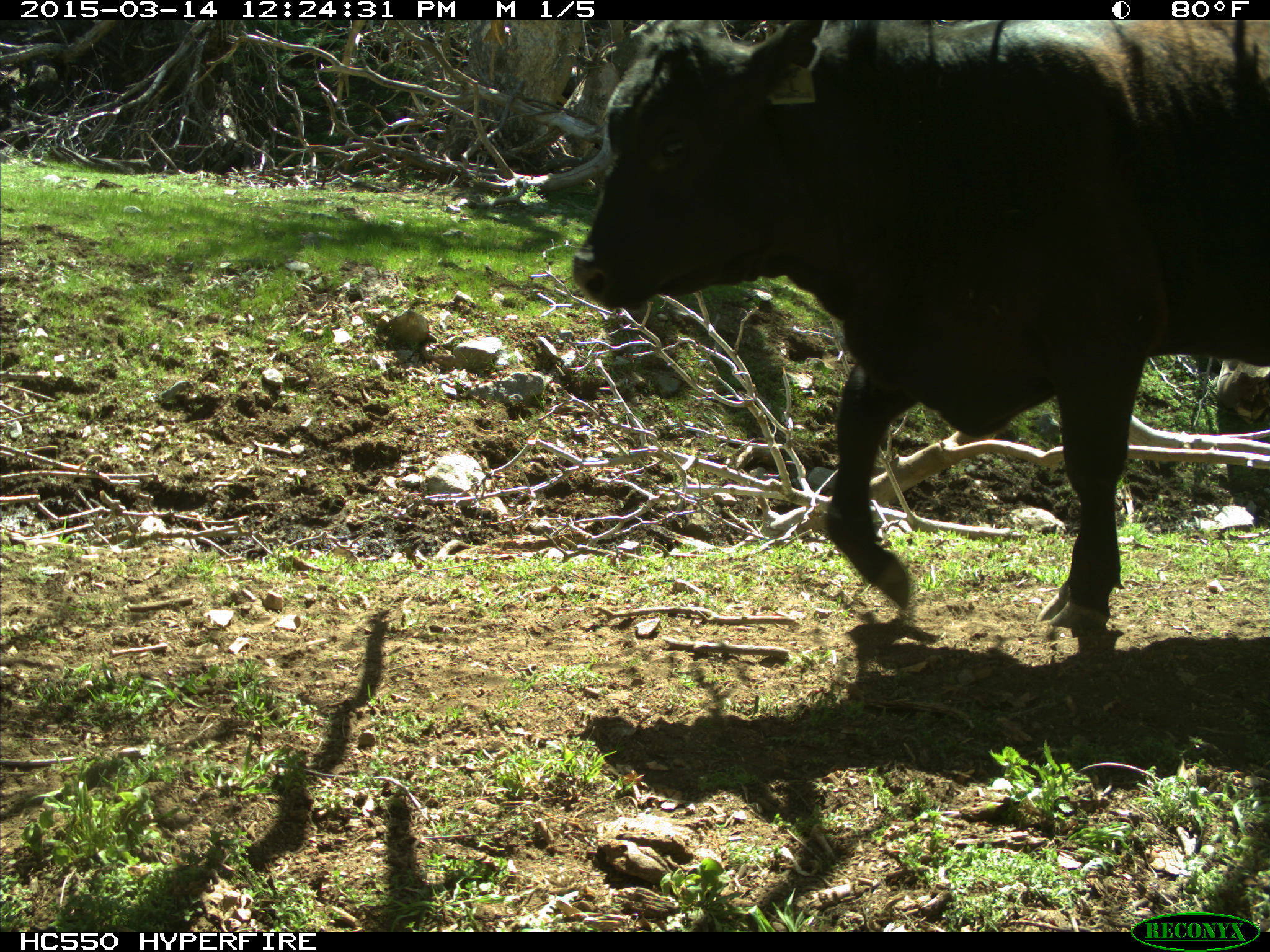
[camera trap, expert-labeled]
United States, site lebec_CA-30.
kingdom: Animalia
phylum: Chordata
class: Mammalia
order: Artiodactyla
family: Bovidae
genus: Bos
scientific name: Bos taurus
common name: domestic cow